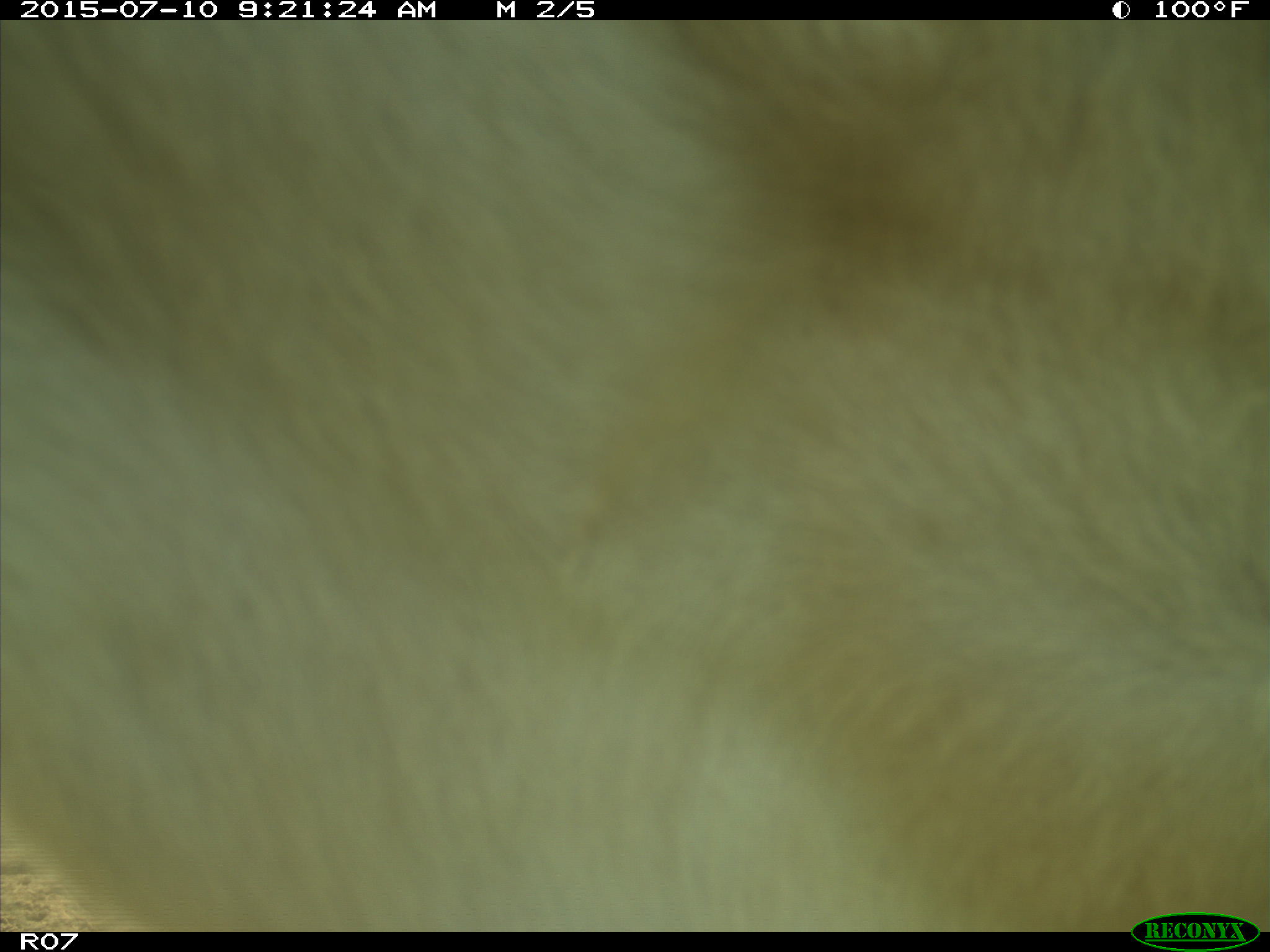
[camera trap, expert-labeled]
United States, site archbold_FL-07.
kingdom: Animalia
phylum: Chordata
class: Mammalia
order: Artiodactyla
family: Bovidae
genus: Bos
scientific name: Bos taurus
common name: domestic cow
Bos taurus (domestic cow).